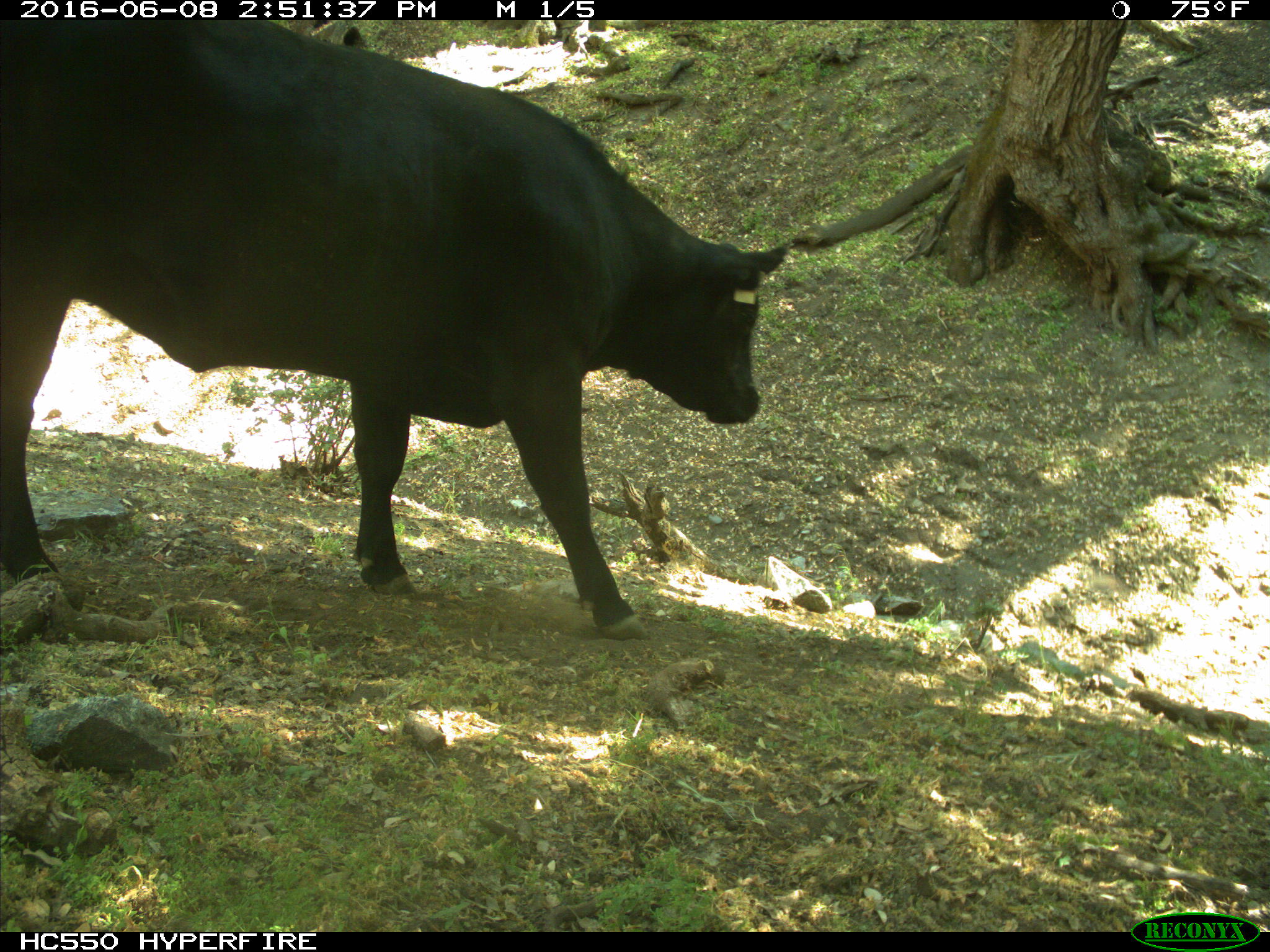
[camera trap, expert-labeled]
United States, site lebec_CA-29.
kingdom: Animalia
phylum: Chordata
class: Mammalia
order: Artiodactyla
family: Bovidae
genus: Bos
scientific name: Bos taurus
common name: domestic cow